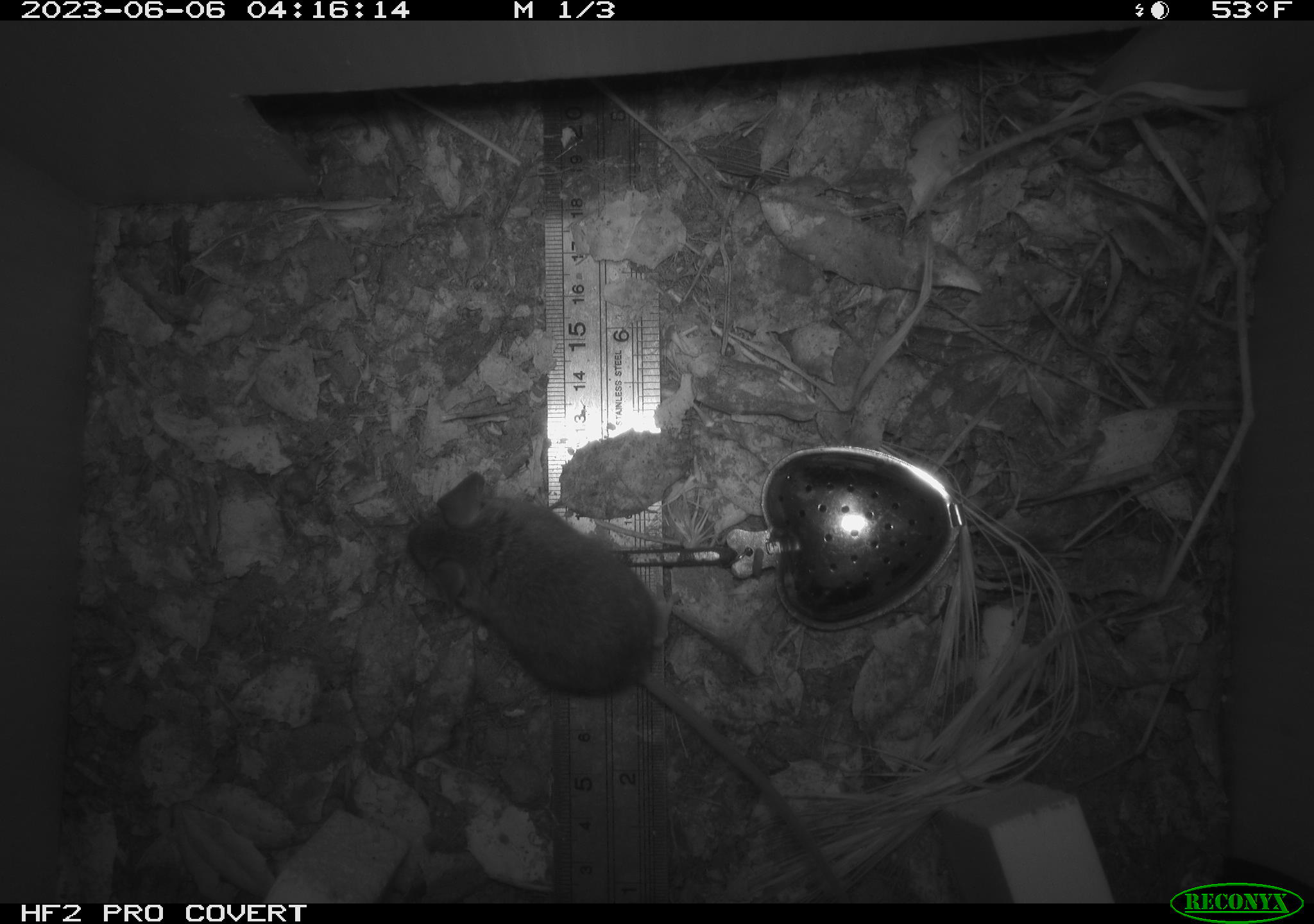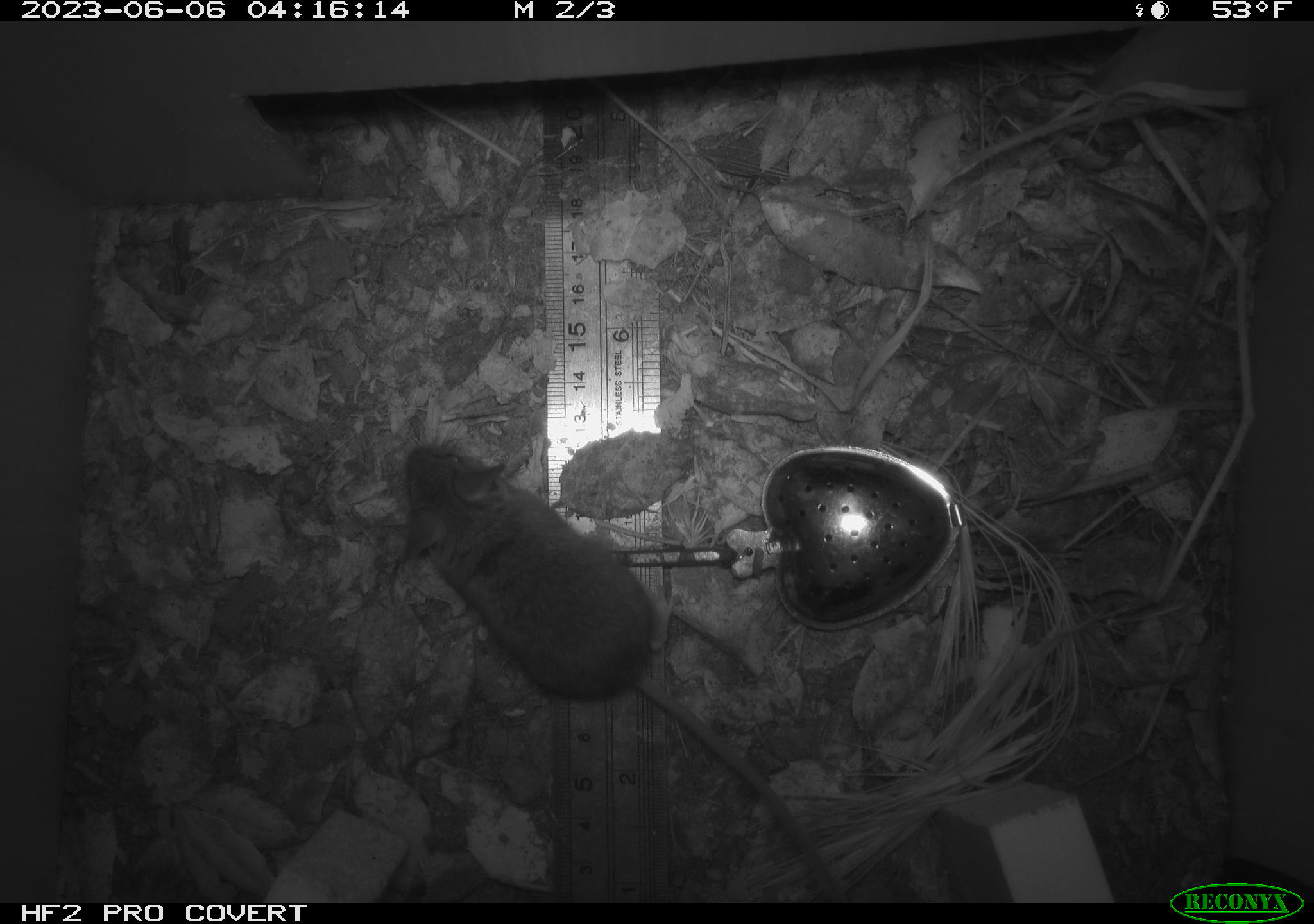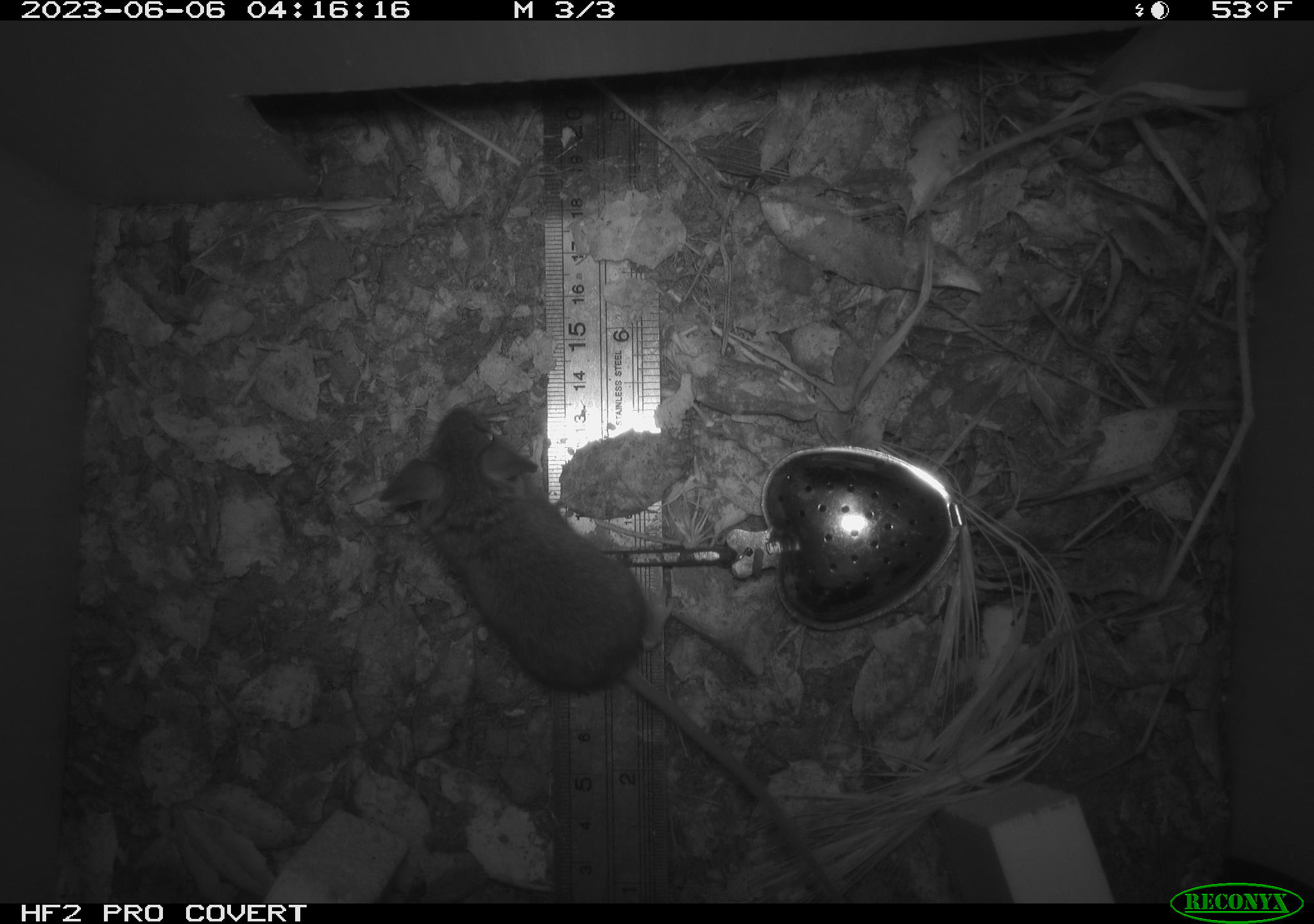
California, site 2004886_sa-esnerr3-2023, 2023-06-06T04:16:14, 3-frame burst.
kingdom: Animalia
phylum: Chordata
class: Mammalia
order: Rodentia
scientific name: Rodentia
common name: mouse species